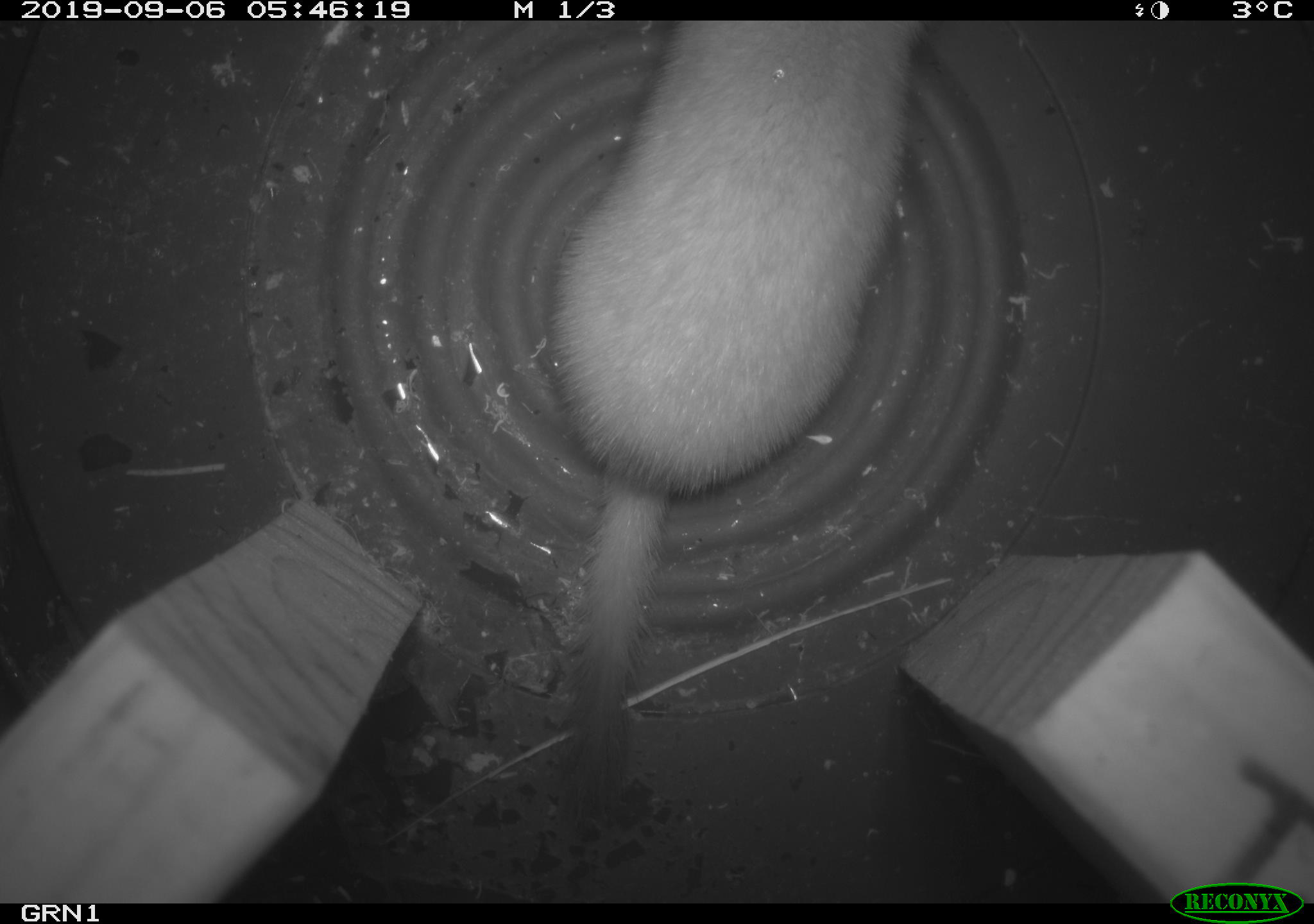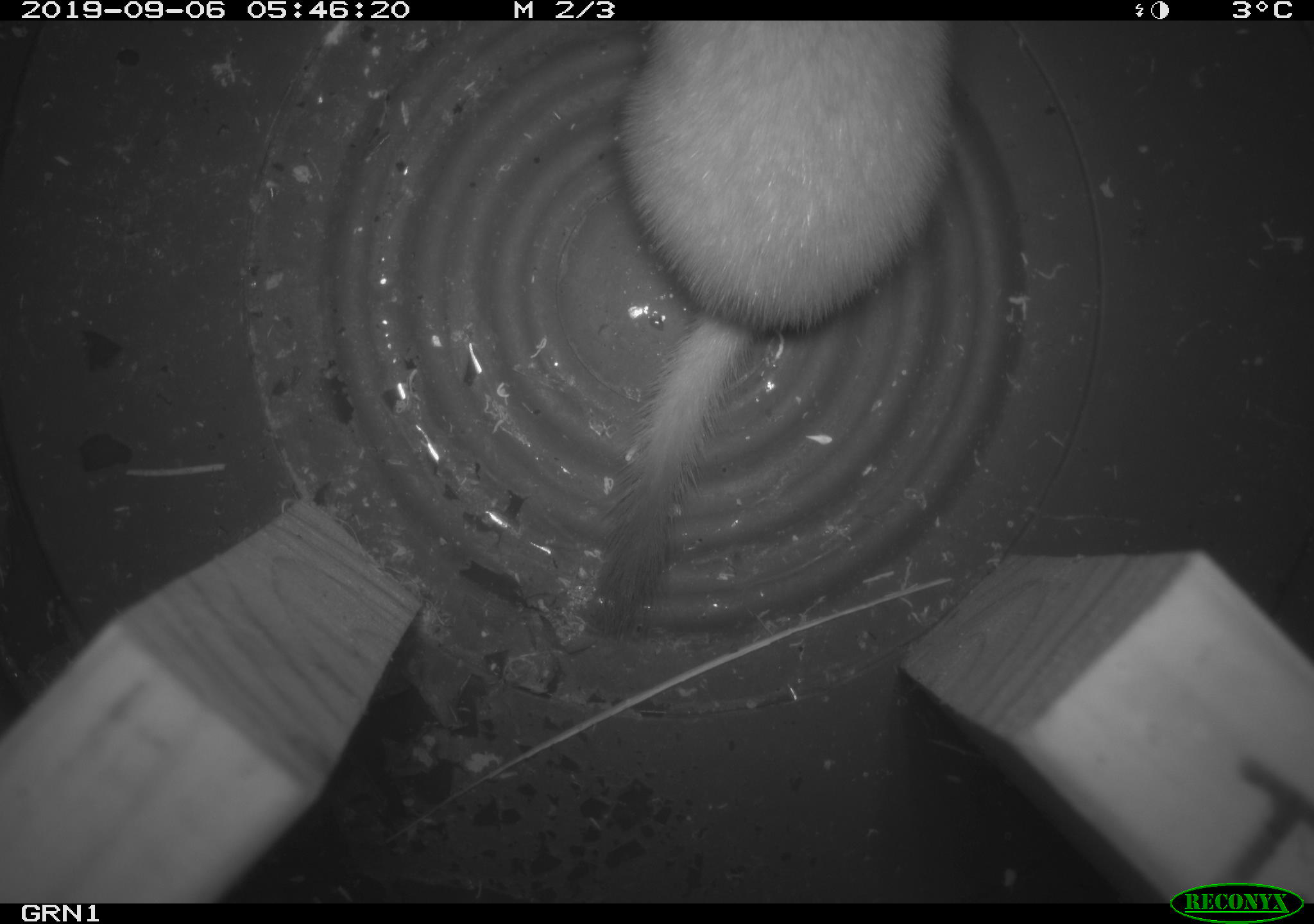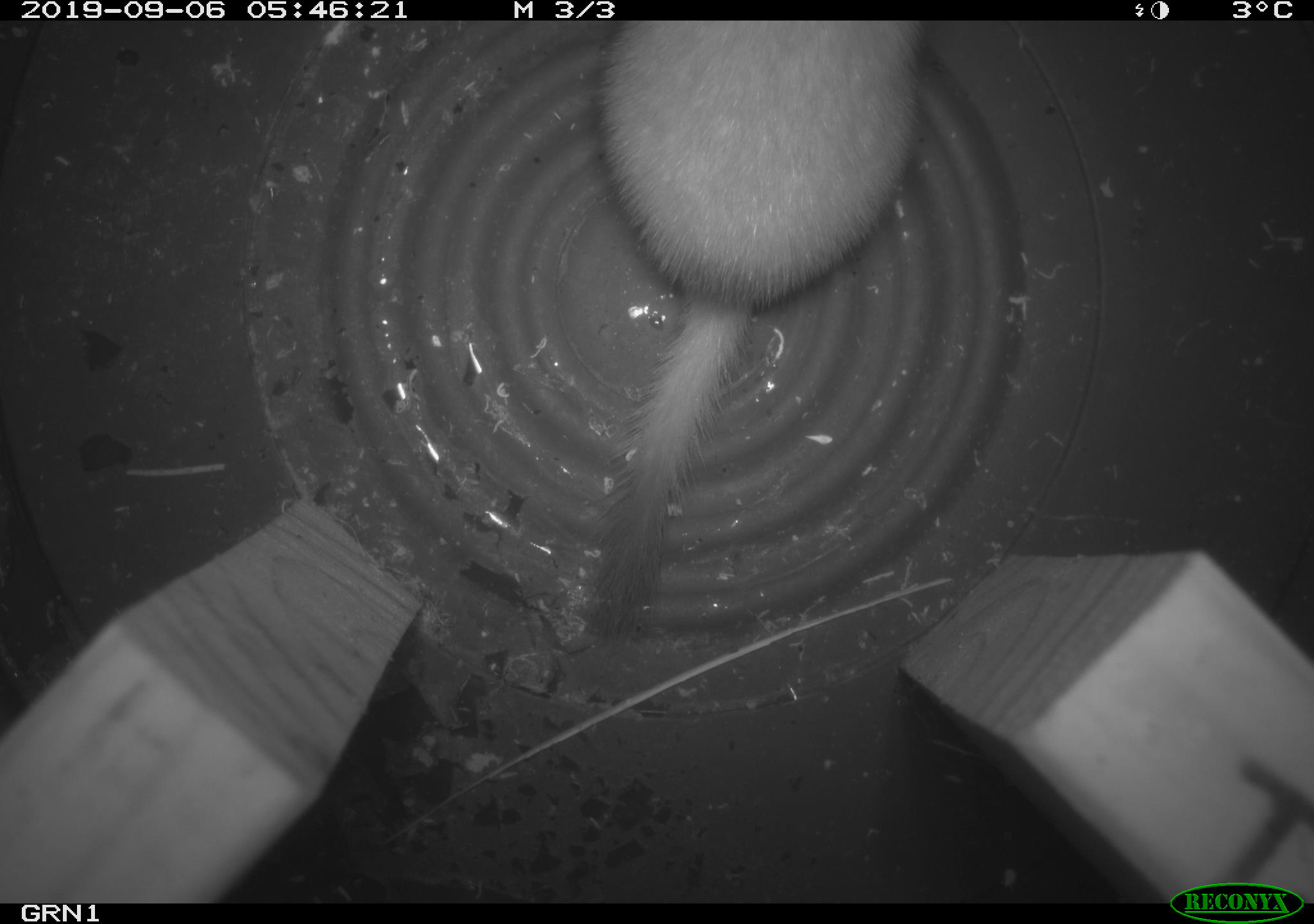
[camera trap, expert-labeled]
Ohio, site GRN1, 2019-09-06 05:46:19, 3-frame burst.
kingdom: Animalia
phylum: Chordata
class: Mammalia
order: Carnivora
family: Mustelidae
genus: Neogale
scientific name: Neogale frenata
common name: long-tailed weasel